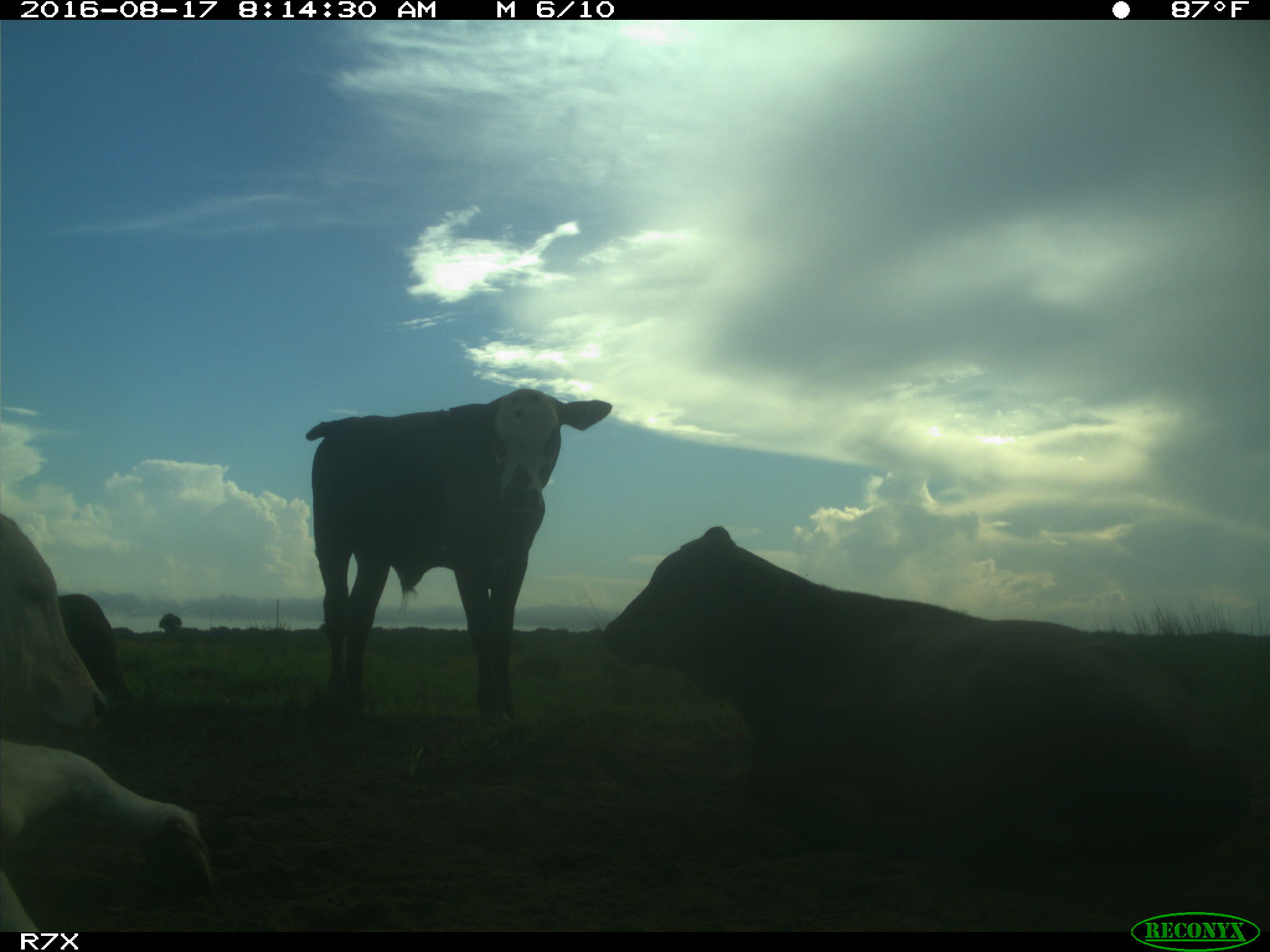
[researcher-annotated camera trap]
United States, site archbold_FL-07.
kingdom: Animalia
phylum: Chordata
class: Mammalia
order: Artiodactyla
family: Bovidae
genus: Bos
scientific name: Bos taurus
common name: domestic cow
Bos taurus (domestic cow).